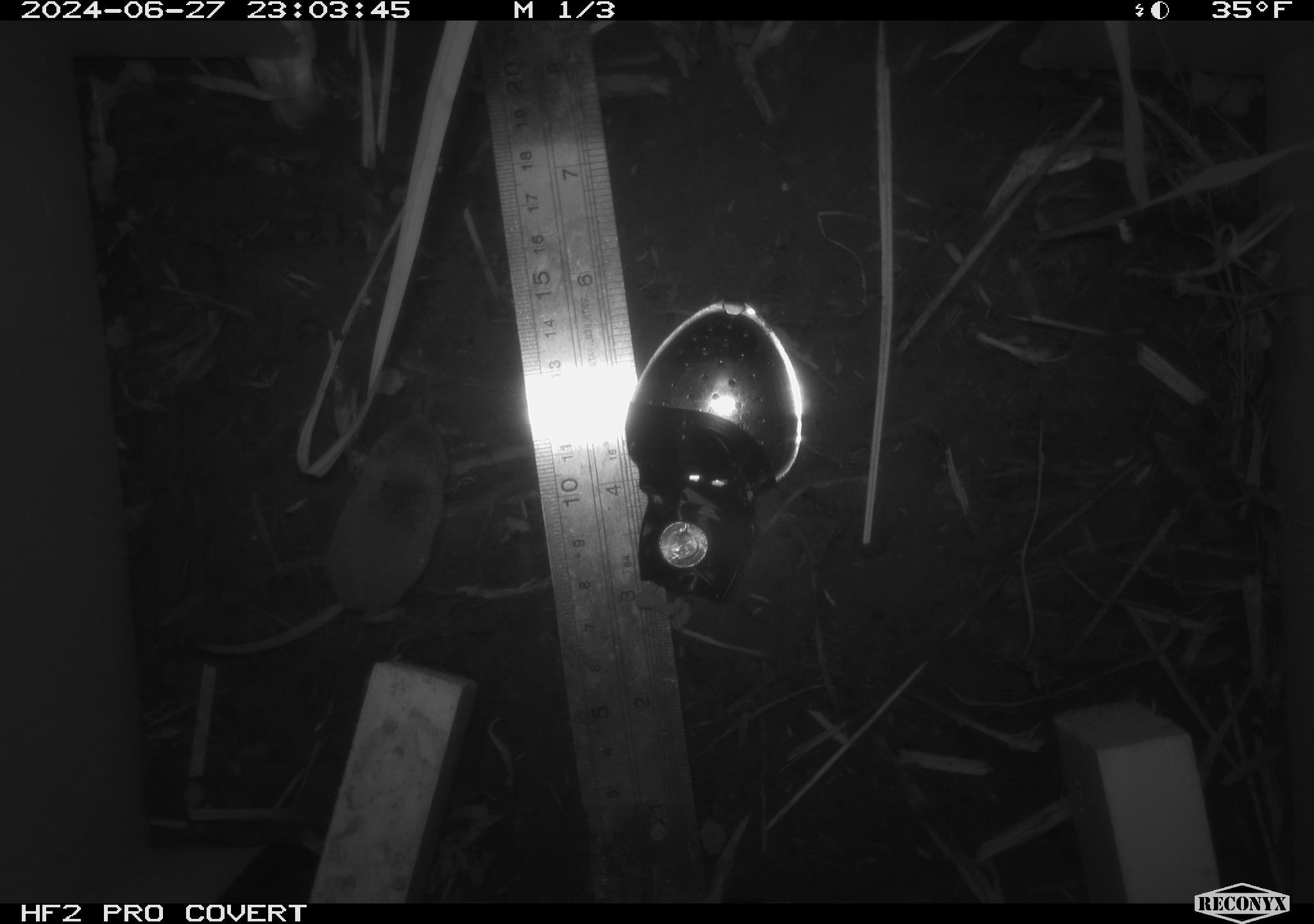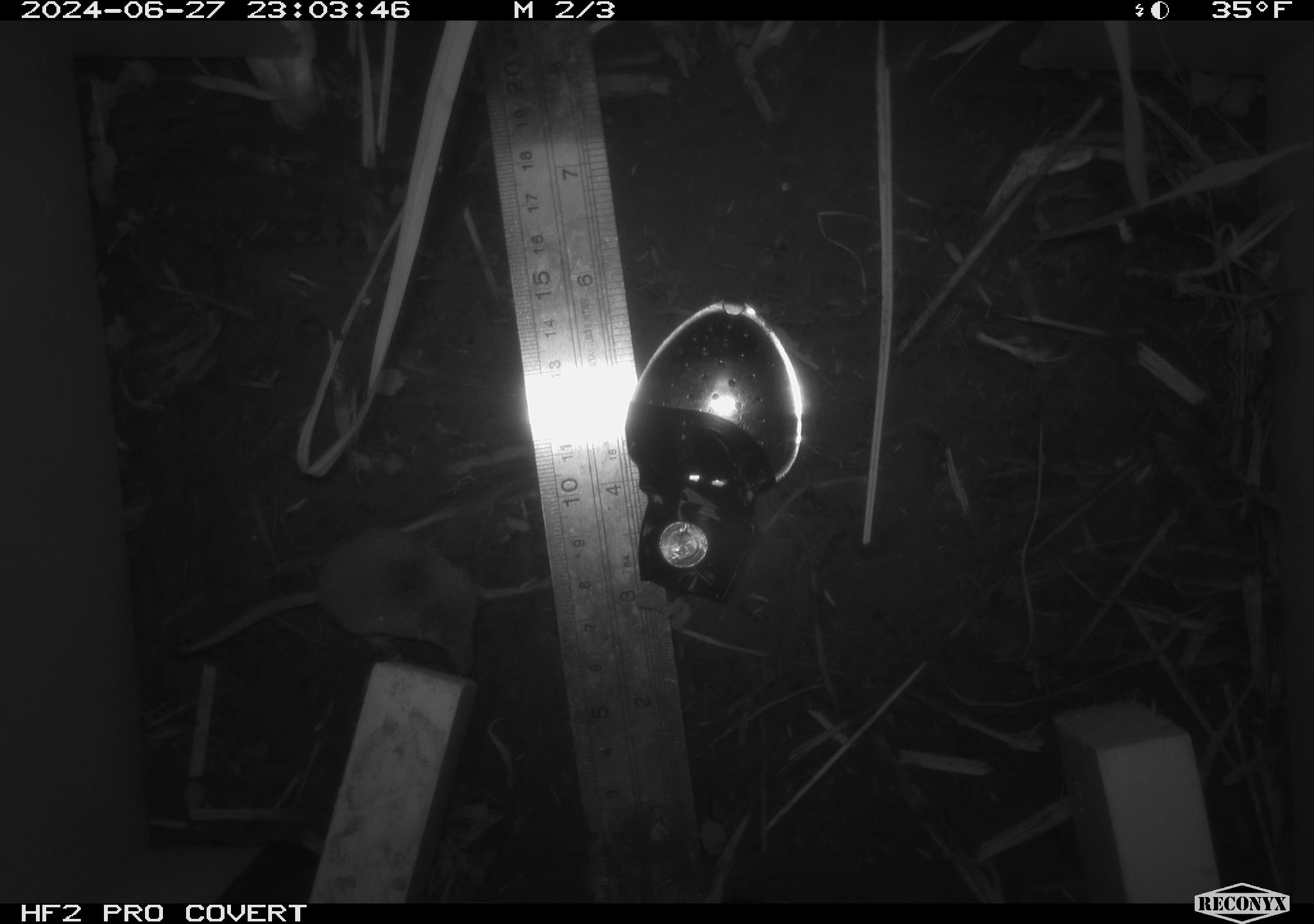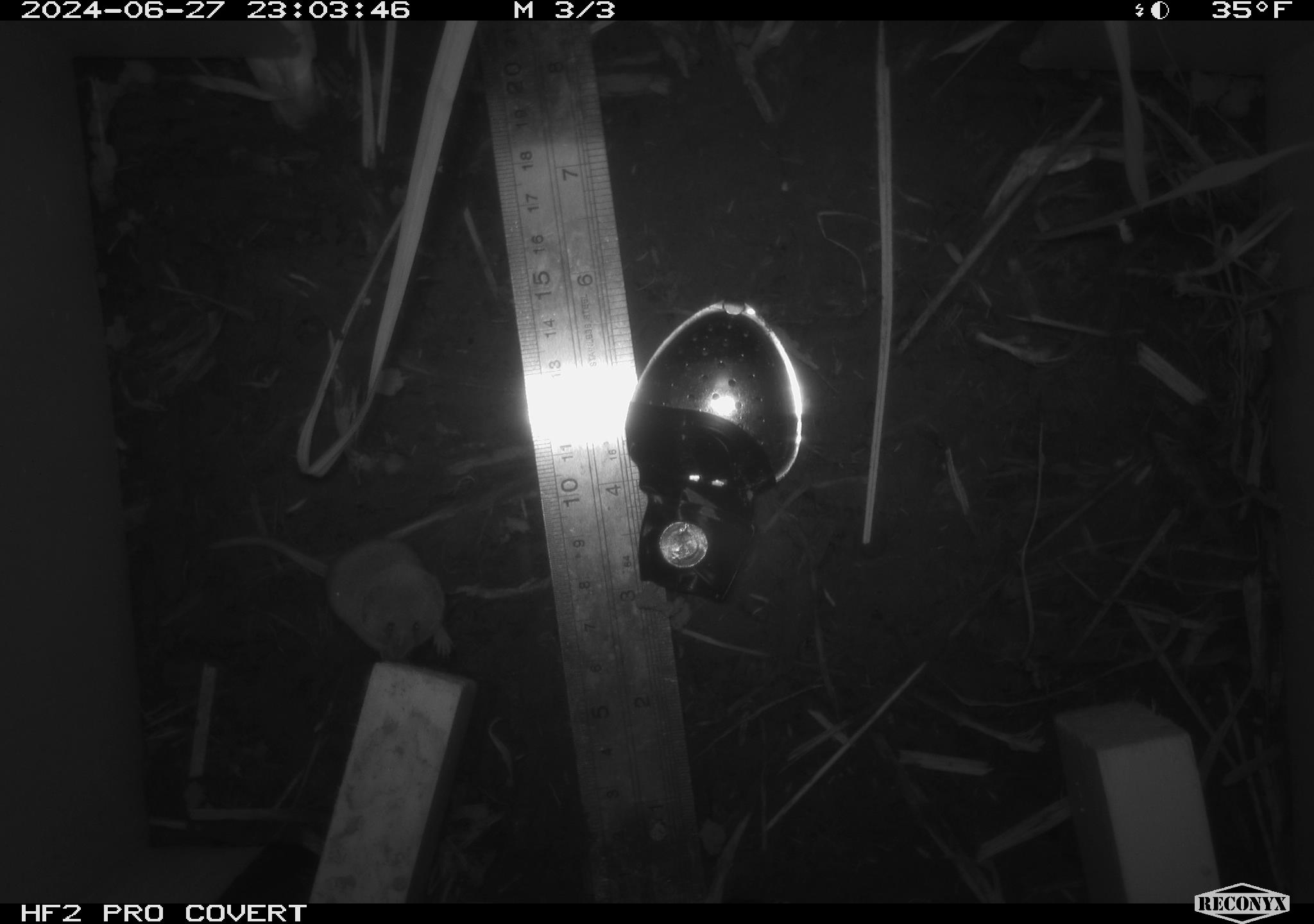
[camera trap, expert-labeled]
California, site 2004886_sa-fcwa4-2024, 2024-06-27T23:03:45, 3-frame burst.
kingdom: Animalia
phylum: Chordata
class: Mammalia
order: Eulipotyphla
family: Soricidae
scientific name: Soricidae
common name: shrews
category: soricidae family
Soricidae family (shrews) (Soricidae).